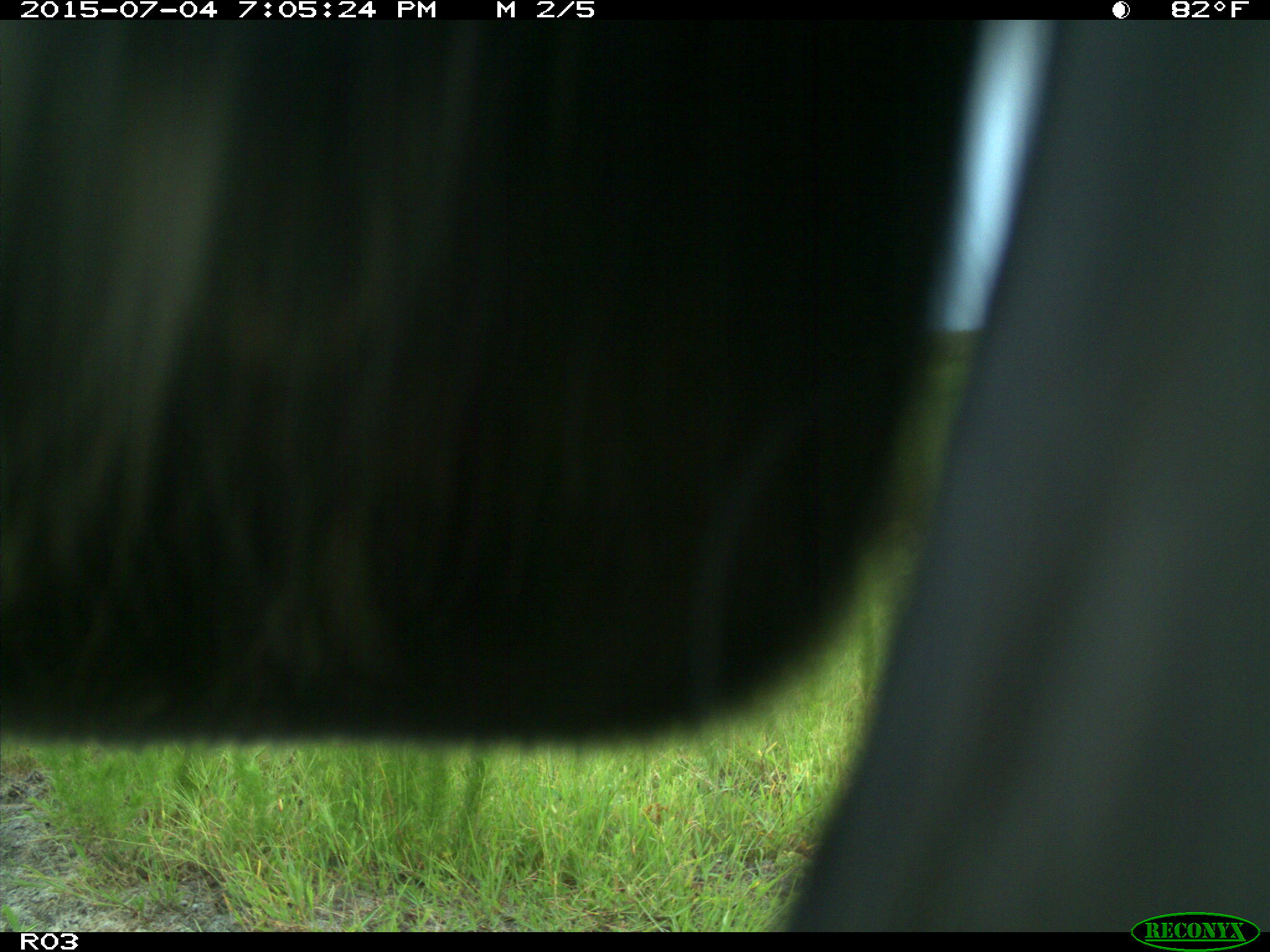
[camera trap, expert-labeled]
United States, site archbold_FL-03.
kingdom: Animalia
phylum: Chordata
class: Mammalia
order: Artiodactyla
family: Bovidae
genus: Bos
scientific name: Bos taurus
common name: domestic cow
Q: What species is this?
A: Bos taurus (domestic cow).